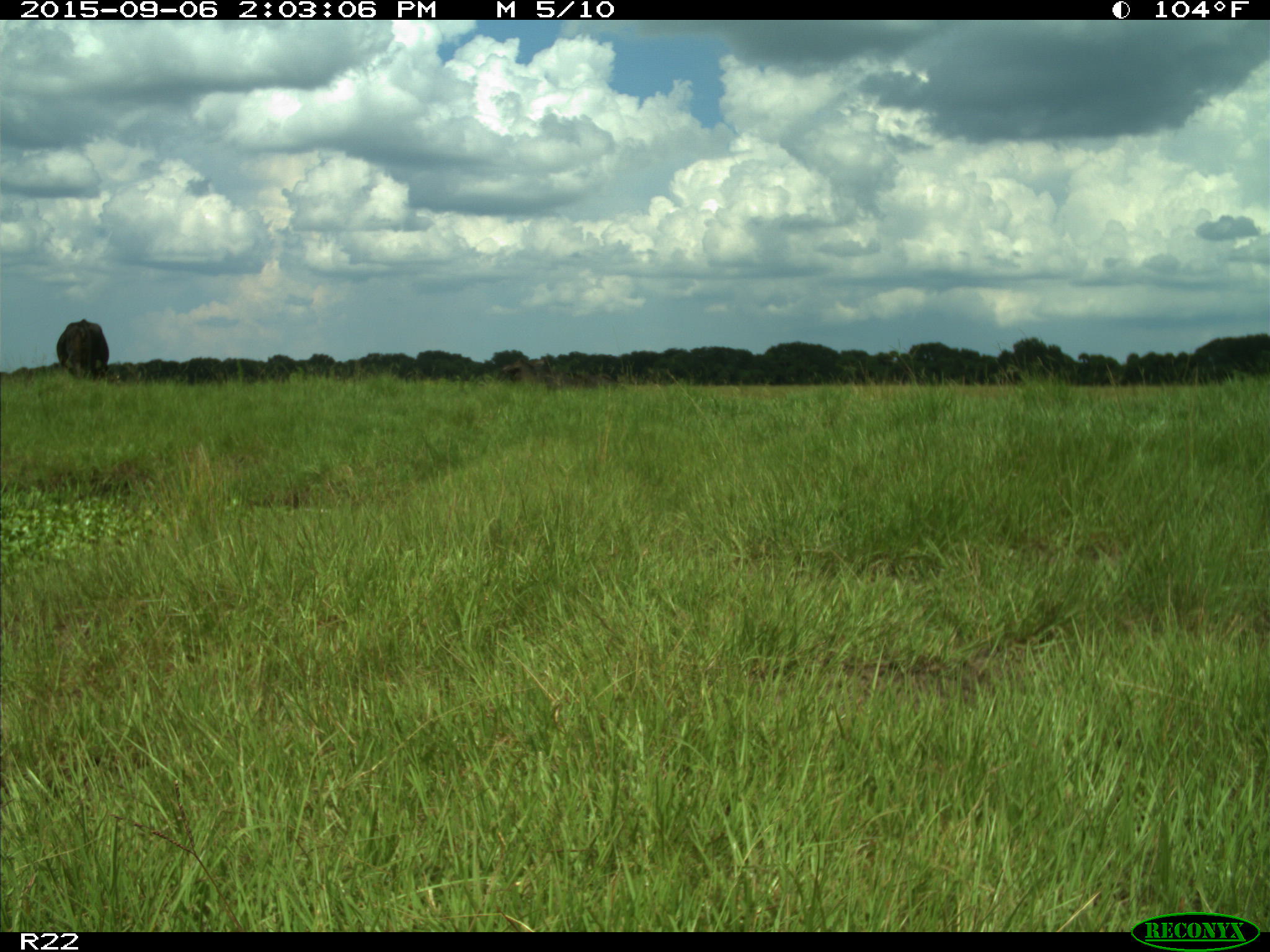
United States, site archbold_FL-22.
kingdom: Animalia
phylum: Chordata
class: Mammalia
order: Artiodactyla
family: Bovidae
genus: Bos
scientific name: Bos taurus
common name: domestic cow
Bos taurus (domestic cow).